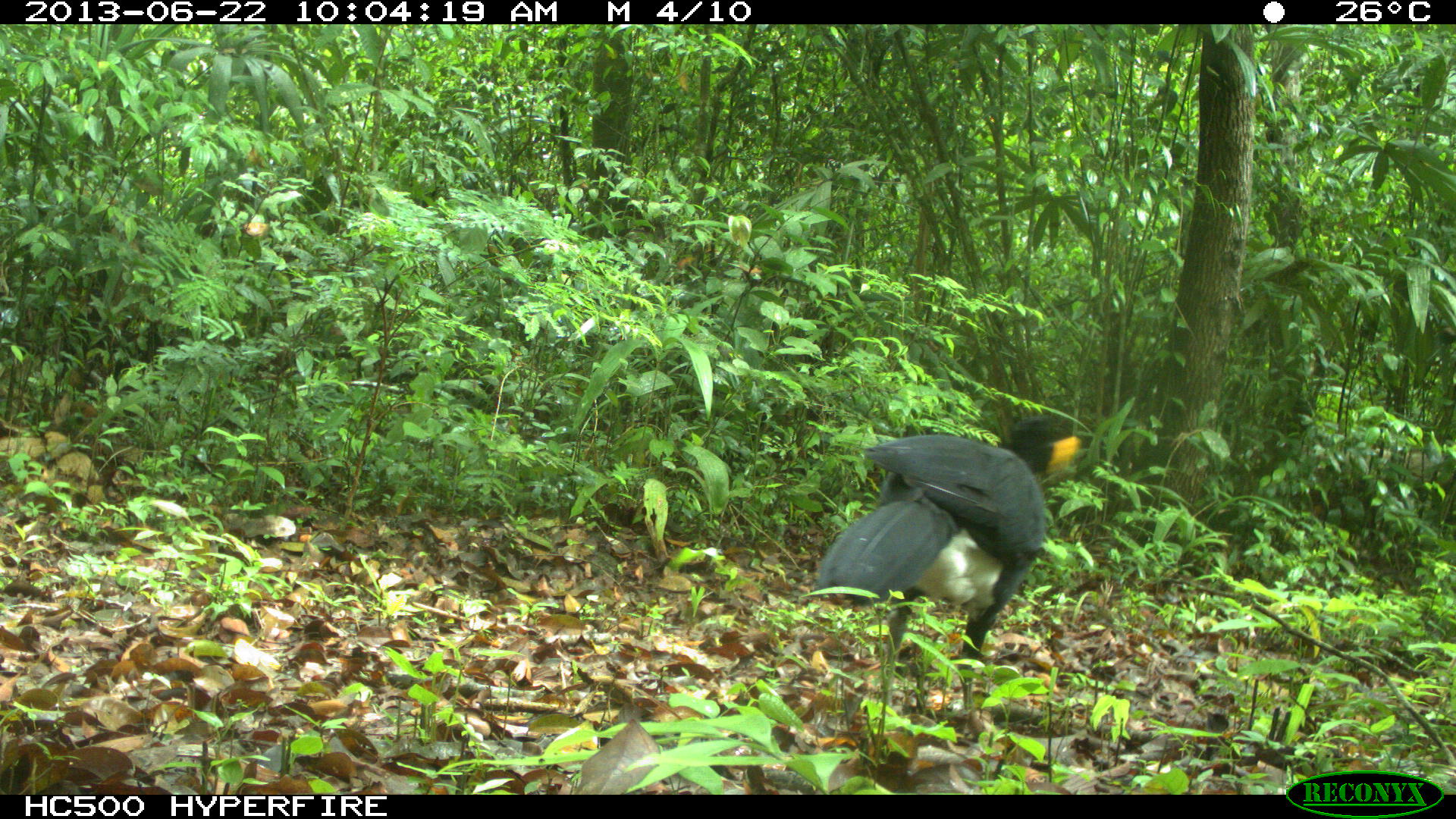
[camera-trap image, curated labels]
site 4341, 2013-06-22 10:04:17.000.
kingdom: Animalia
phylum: Chordata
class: Aves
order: Galliformes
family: Cracidae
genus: Crax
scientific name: Crax rubra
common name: great curassow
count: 1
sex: male